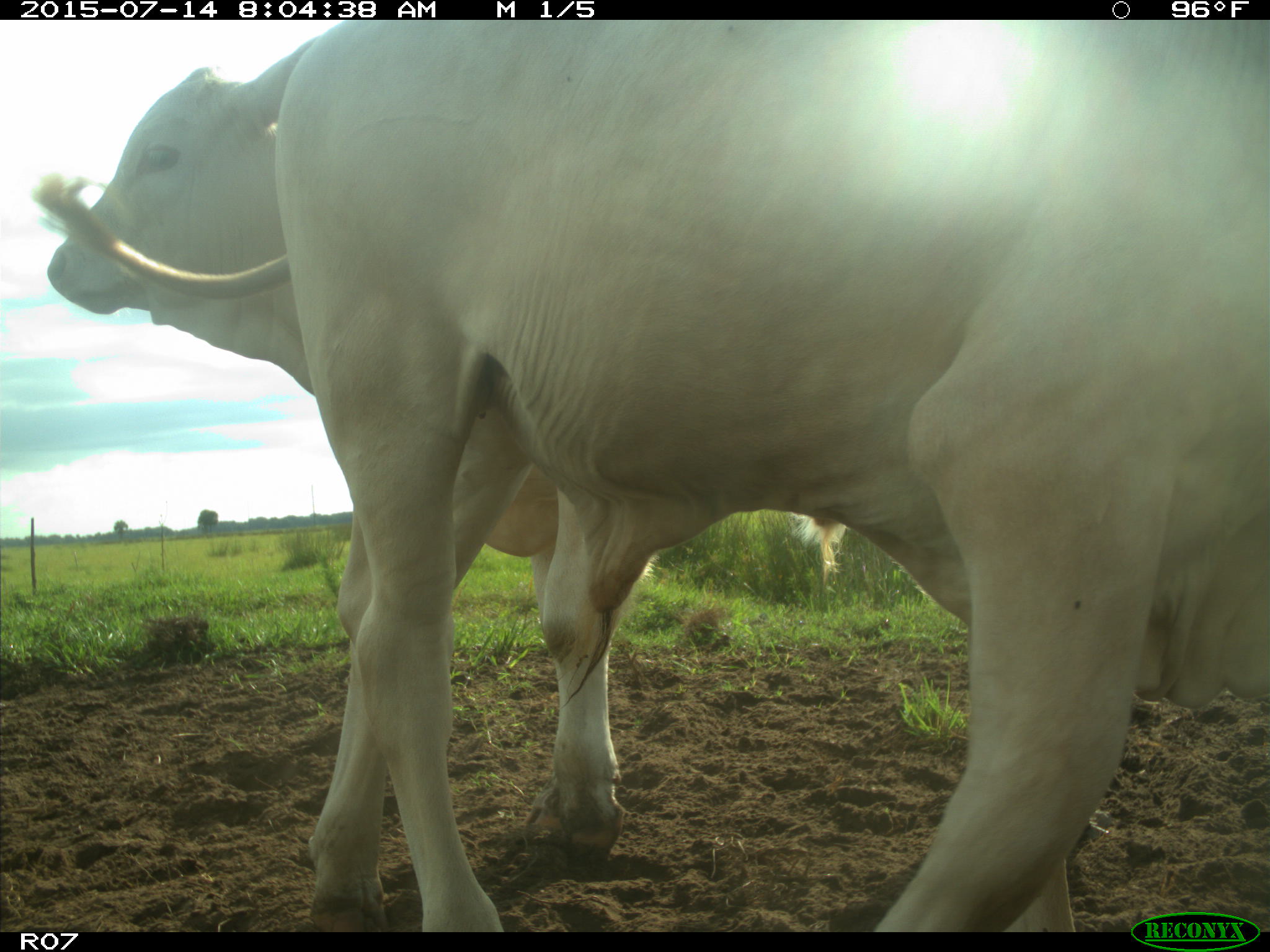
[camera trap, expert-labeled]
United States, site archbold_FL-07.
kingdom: Animalia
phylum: Chordata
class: Mammalia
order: Artiodactyla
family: Bovidae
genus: Bos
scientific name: Bos taurus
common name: domestic cow